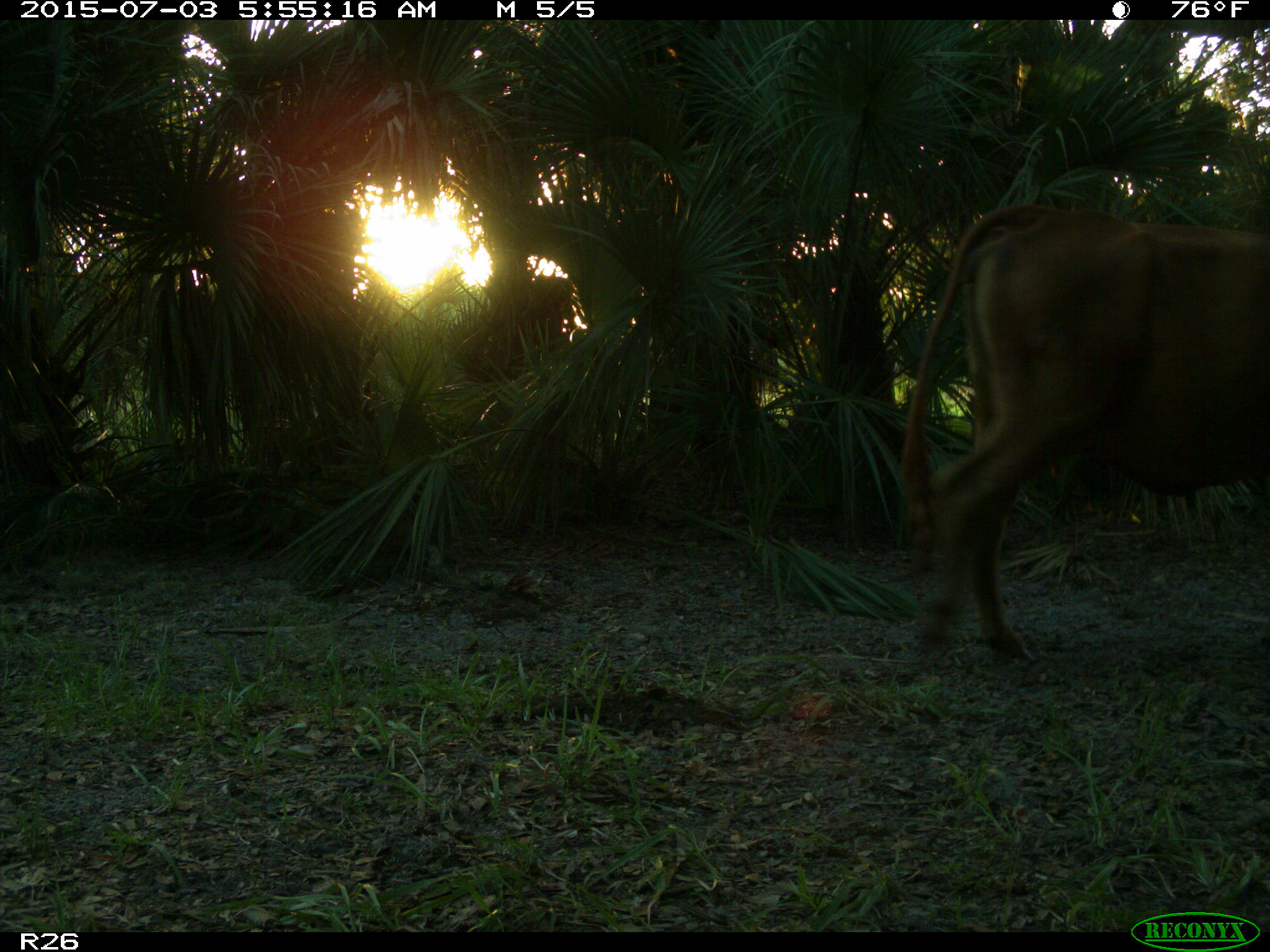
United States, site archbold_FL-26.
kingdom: Animalia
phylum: Chordata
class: Mammalia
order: Artiodactyla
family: Bovidae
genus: Bos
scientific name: Bos taurus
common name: domestic cow